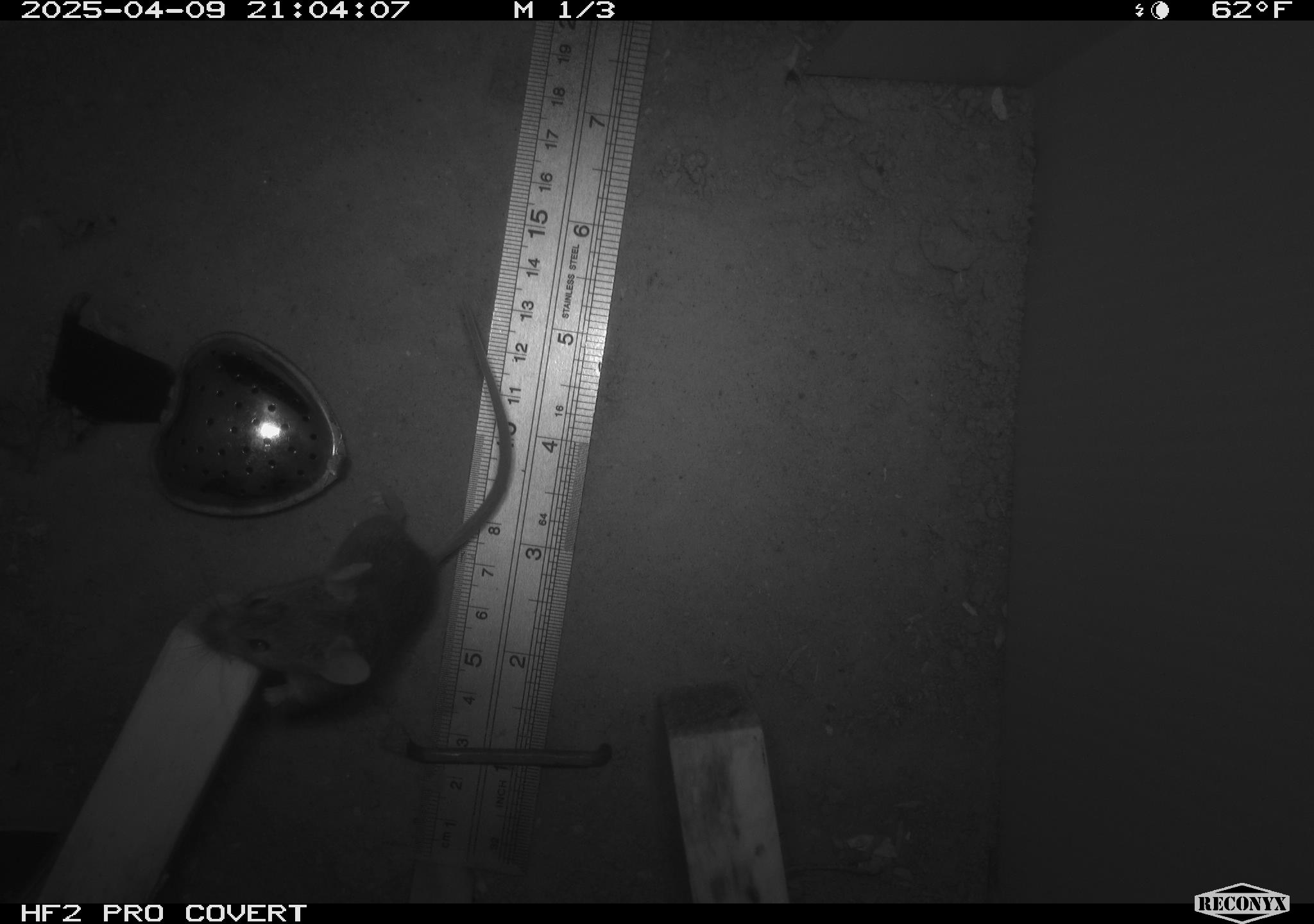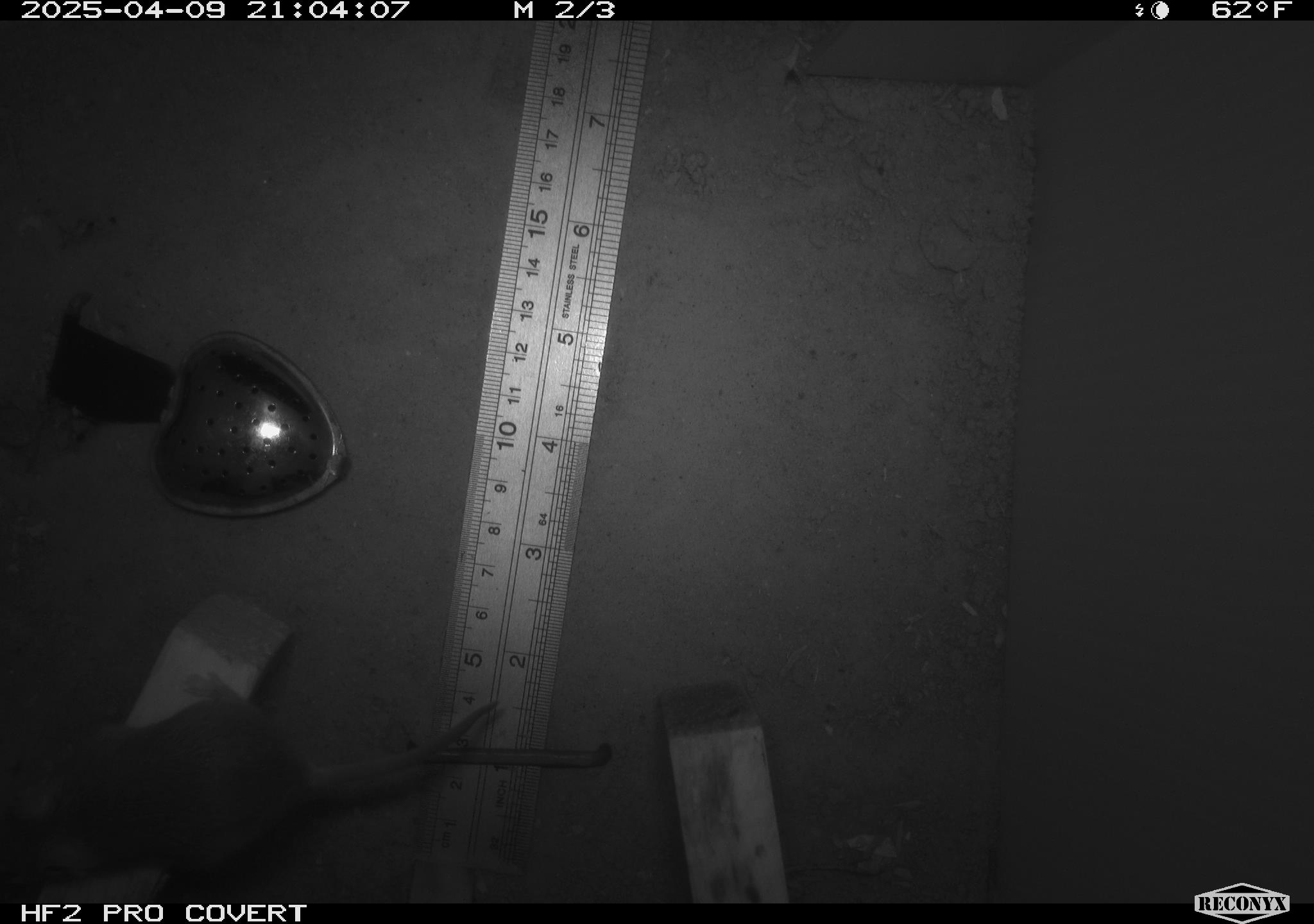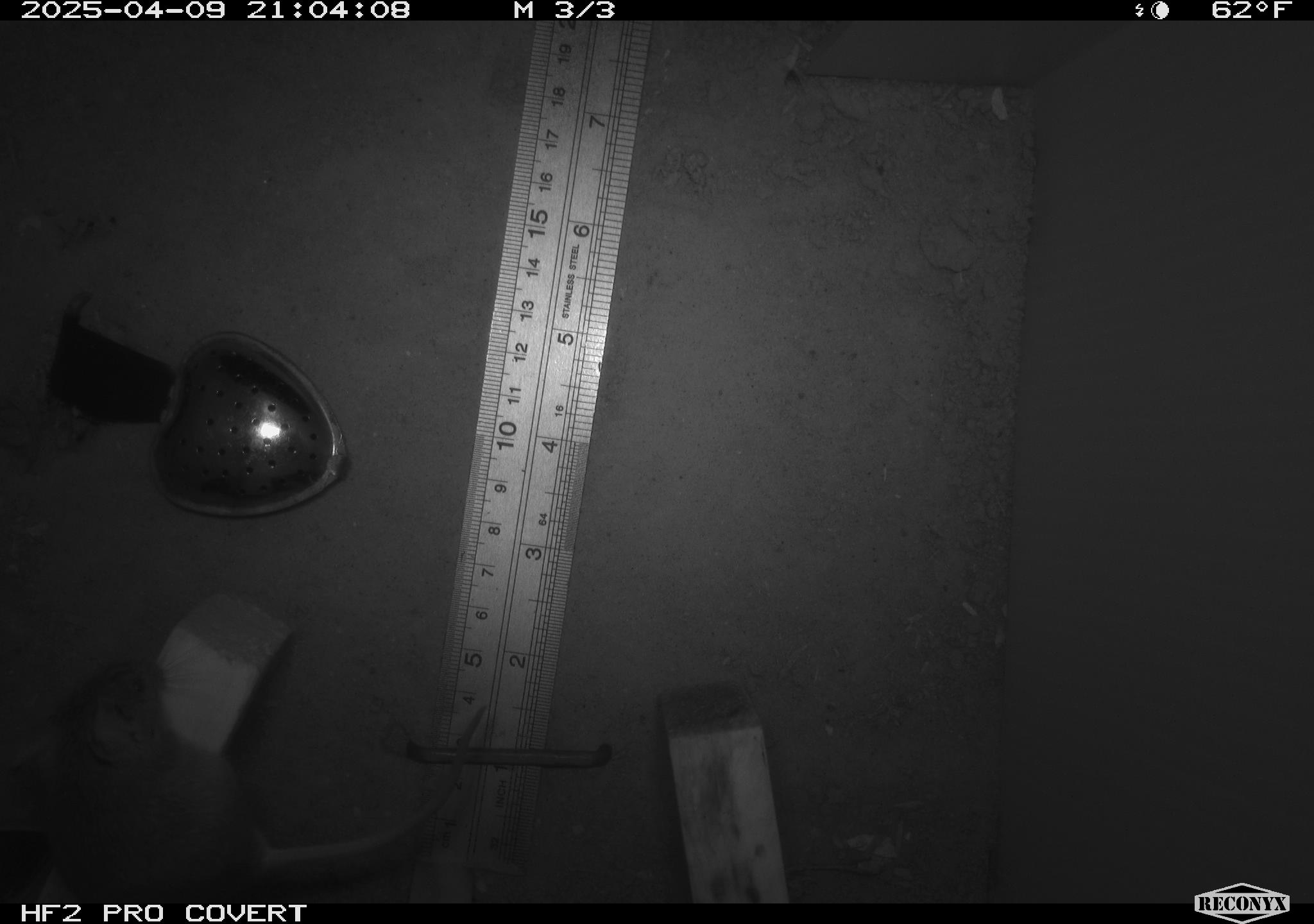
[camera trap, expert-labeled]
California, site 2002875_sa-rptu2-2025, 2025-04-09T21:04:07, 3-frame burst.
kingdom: Animalia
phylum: Chordata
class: Mammalia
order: Rodentia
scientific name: Rodentia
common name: mouse species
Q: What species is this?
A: Mouse species (Rodentia).